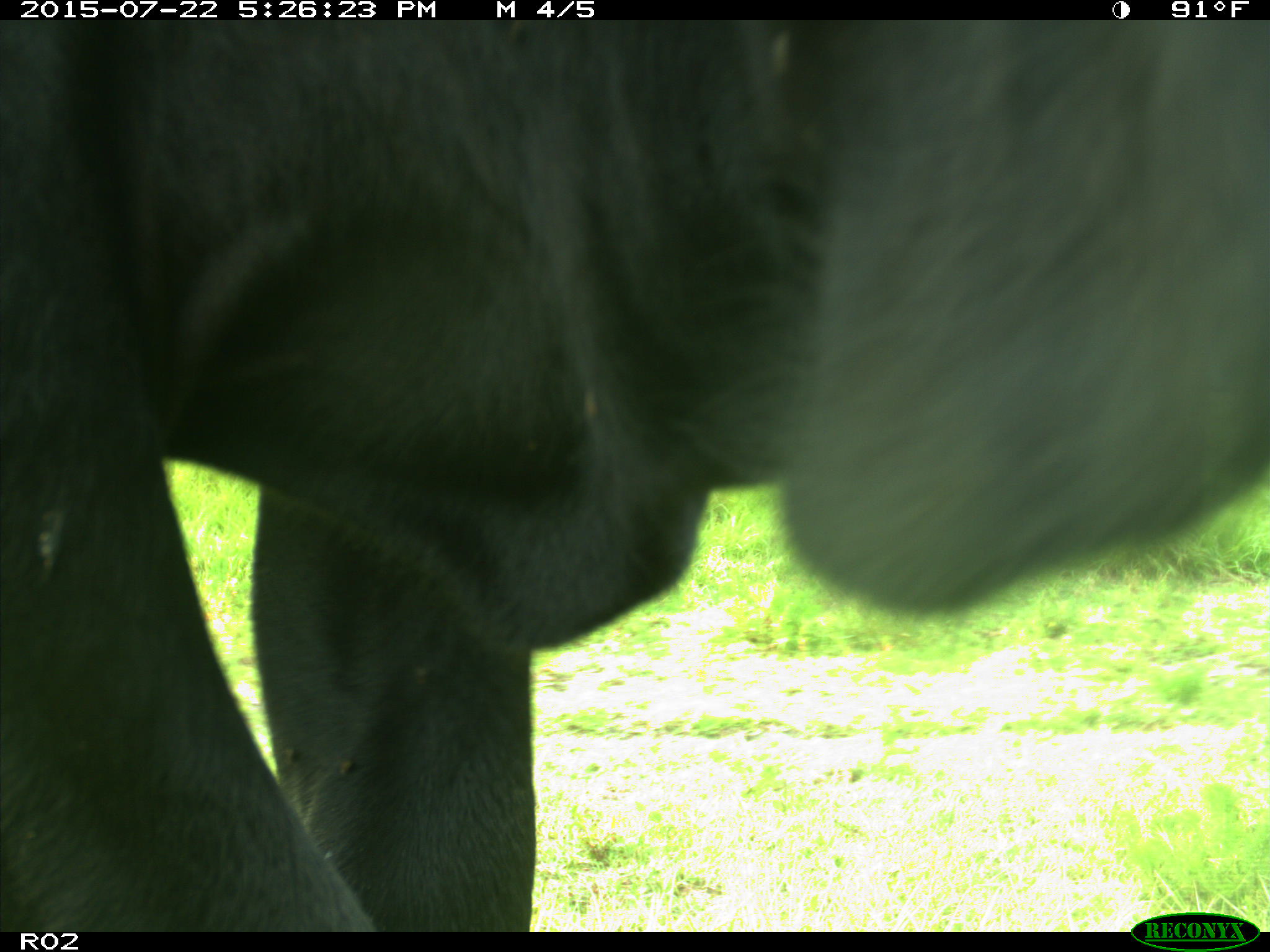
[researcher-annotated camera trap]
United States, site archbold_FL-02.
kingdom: Animalia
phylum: Chordata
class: Mammalia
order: Artiodactyla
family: Bovidae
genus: Bos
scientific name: Bos taurus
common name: domestic cow